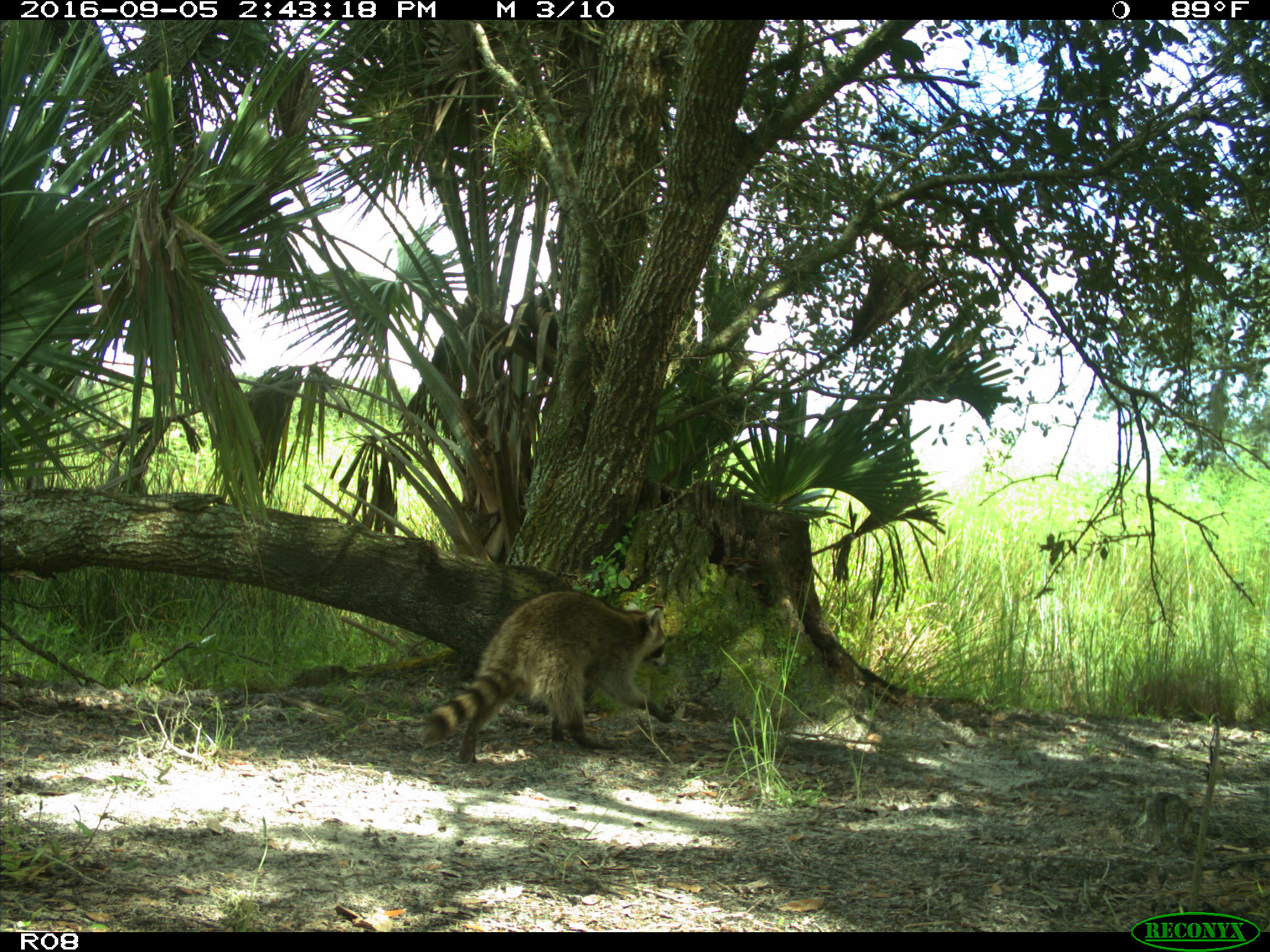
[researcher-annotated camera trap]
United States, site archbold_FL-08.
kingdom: Animalia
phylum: Chordata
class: Mammalia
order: Carnivora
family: Procyonidae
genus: Procyon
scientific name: Procyon lotor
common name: common raccoon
Procyon lotor (common raccoon).